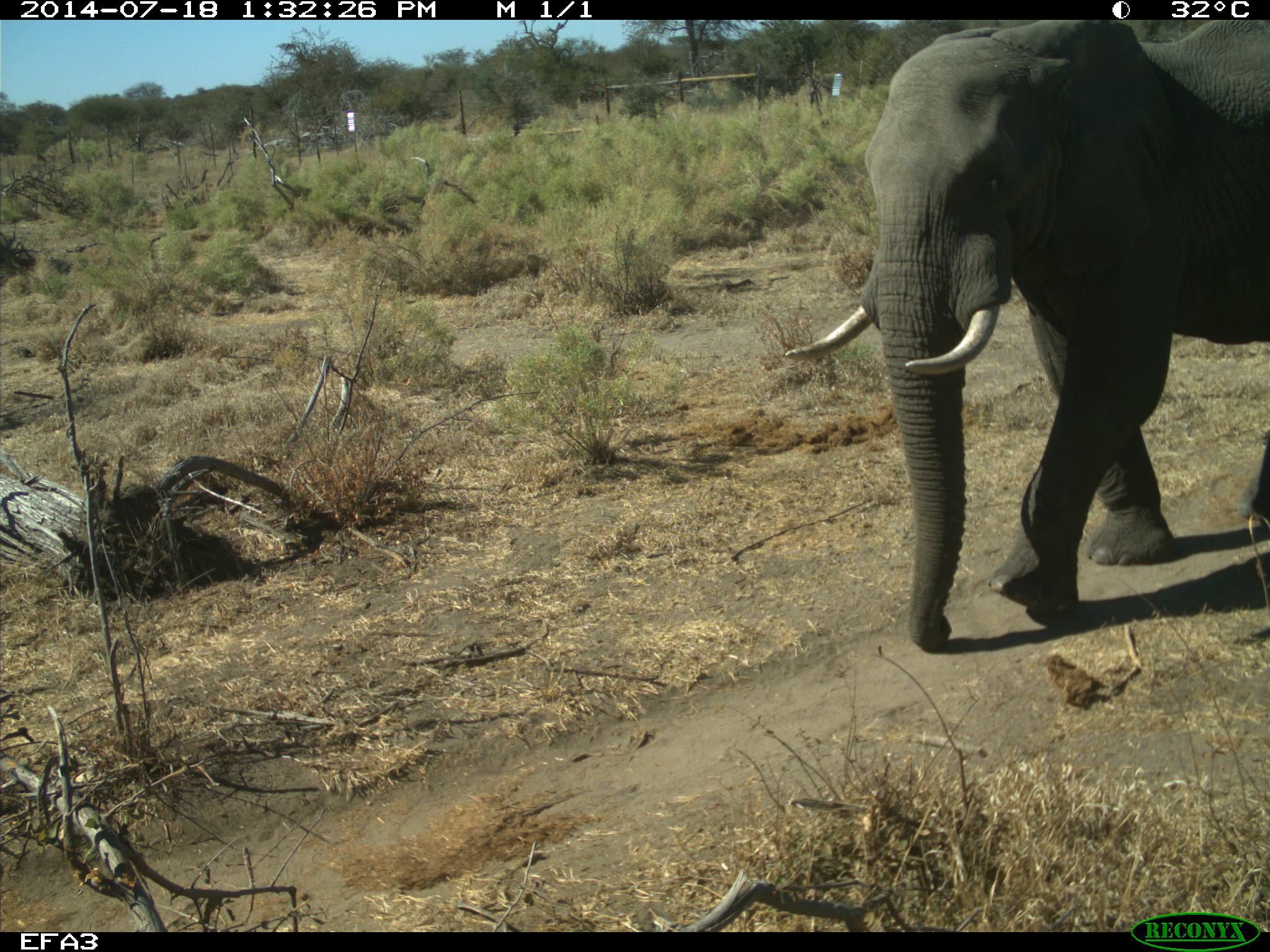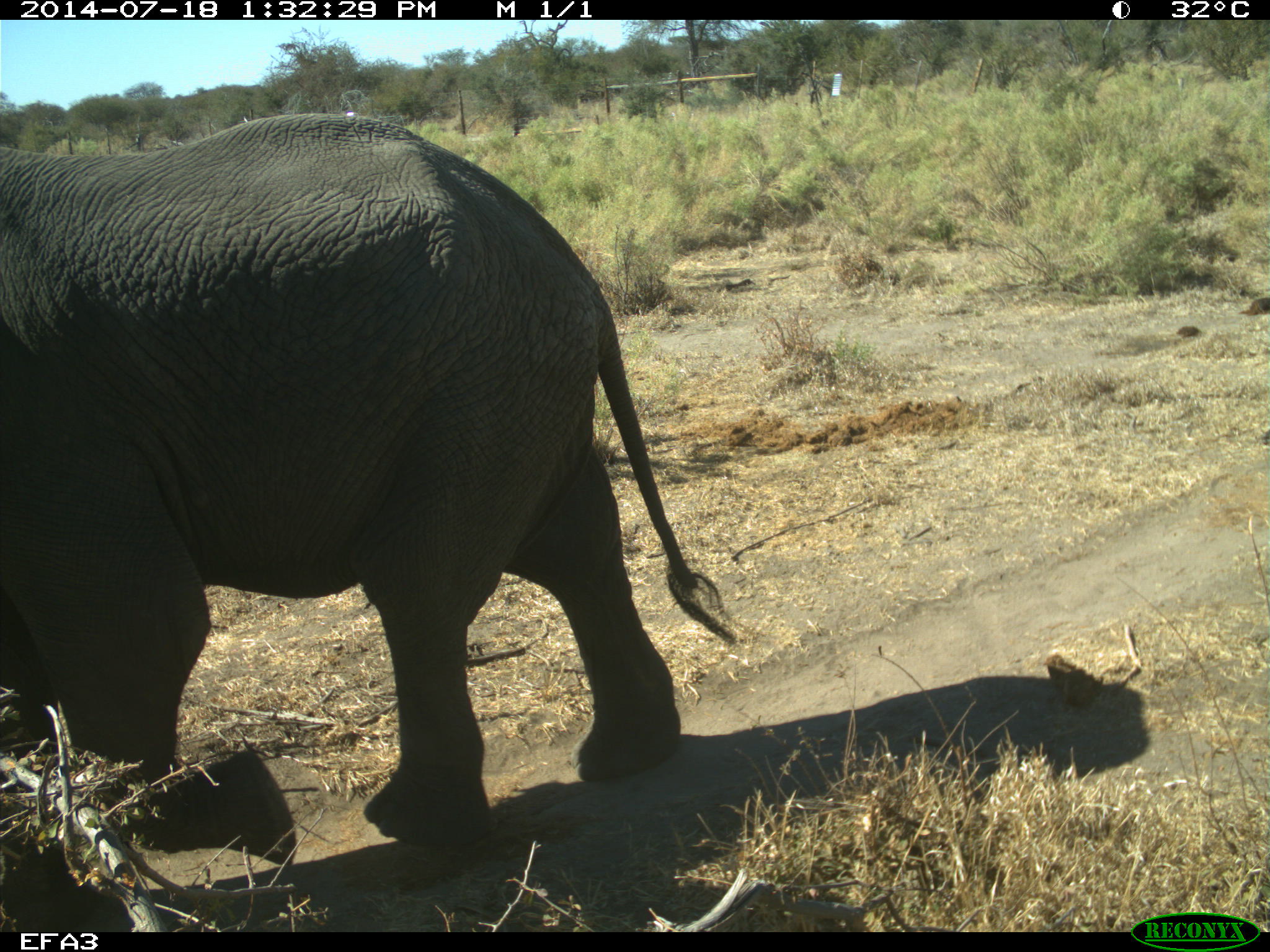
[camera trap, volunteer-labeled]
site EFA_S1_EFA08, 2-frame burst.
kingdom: Animalia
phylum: Chordata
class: Mammalia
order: Proboscidea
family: Elephantidae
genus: Loxodonta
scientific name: Loxodonta africana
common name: african bush elephant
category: elephant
Elephant (african bush elephant) (Loxodonta africana), count 1. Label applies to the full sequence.